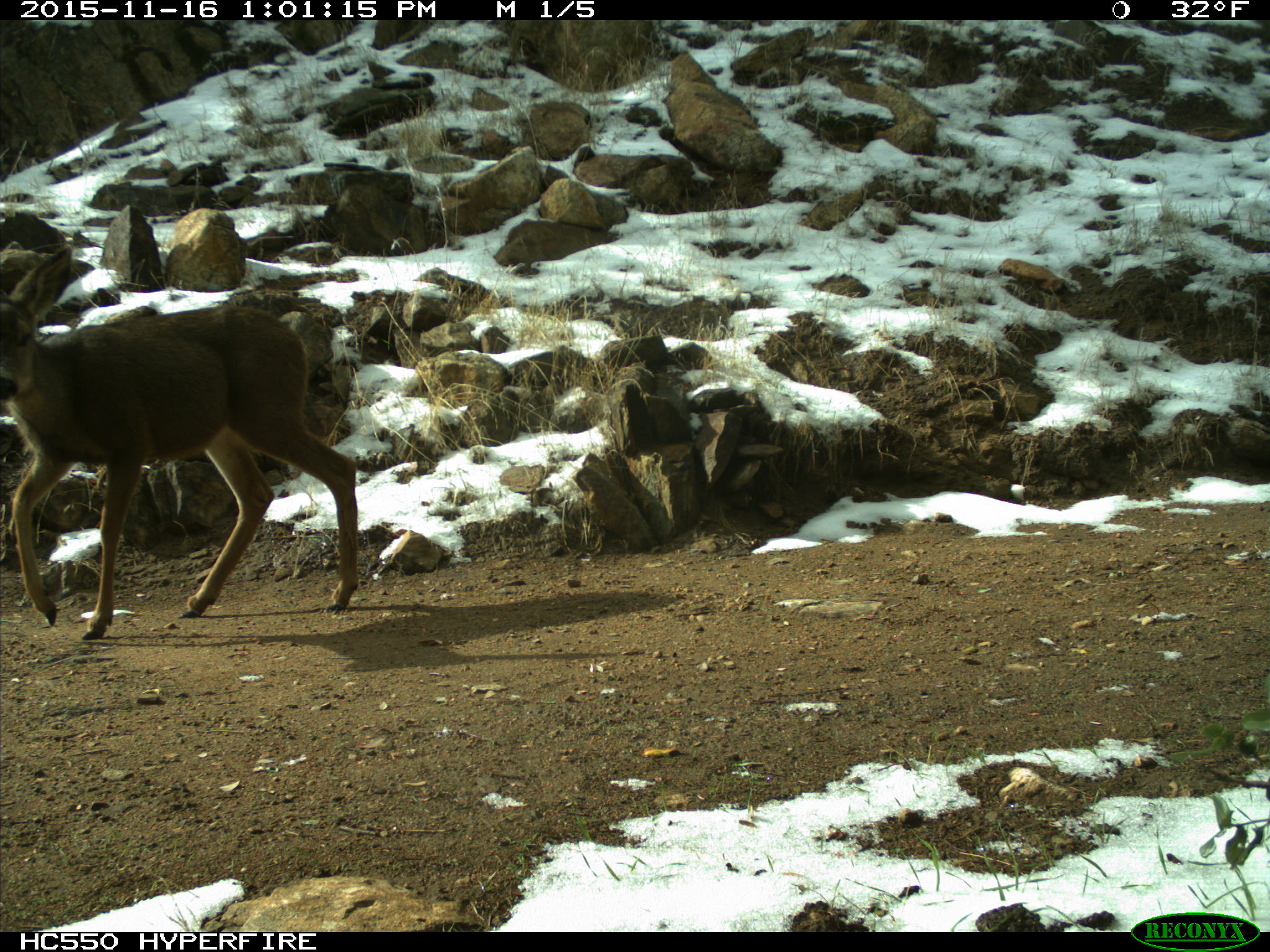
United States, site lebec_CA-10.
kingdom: Animalia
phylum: Chordata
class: Mammalia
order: Artiodactyla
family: Cervidae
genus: Odocoileus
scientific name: Odocoileus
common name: deer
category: unidentified deer